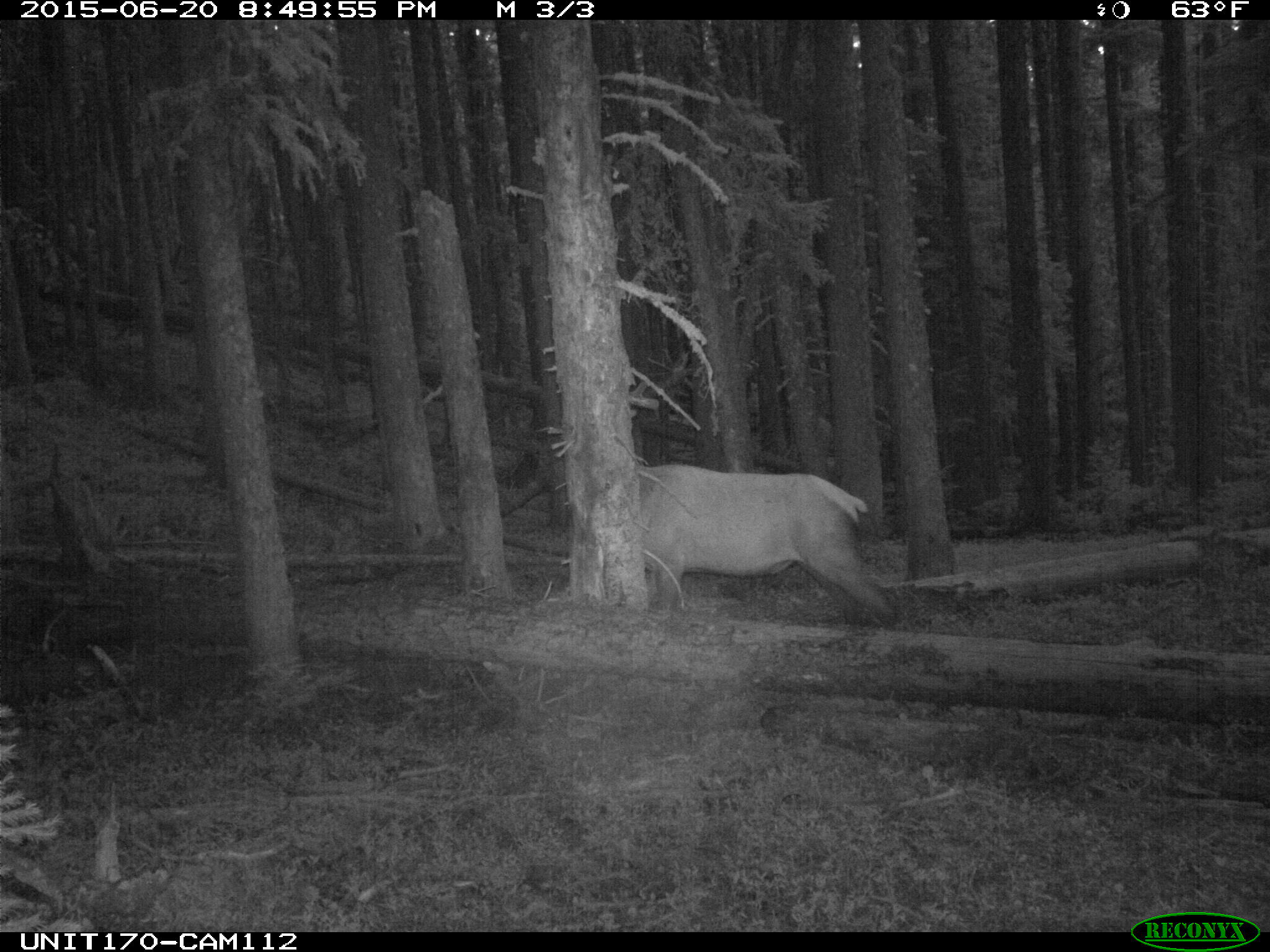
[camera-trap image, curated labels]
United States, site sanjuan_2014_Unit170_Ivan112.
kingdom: Animalia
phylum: Chordata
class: Mammalia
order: Artiodactyla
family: Cervidae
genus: Cervus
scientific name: Cervus elaphus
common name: red deer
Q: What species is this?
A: Cervus elaphus (red deer).